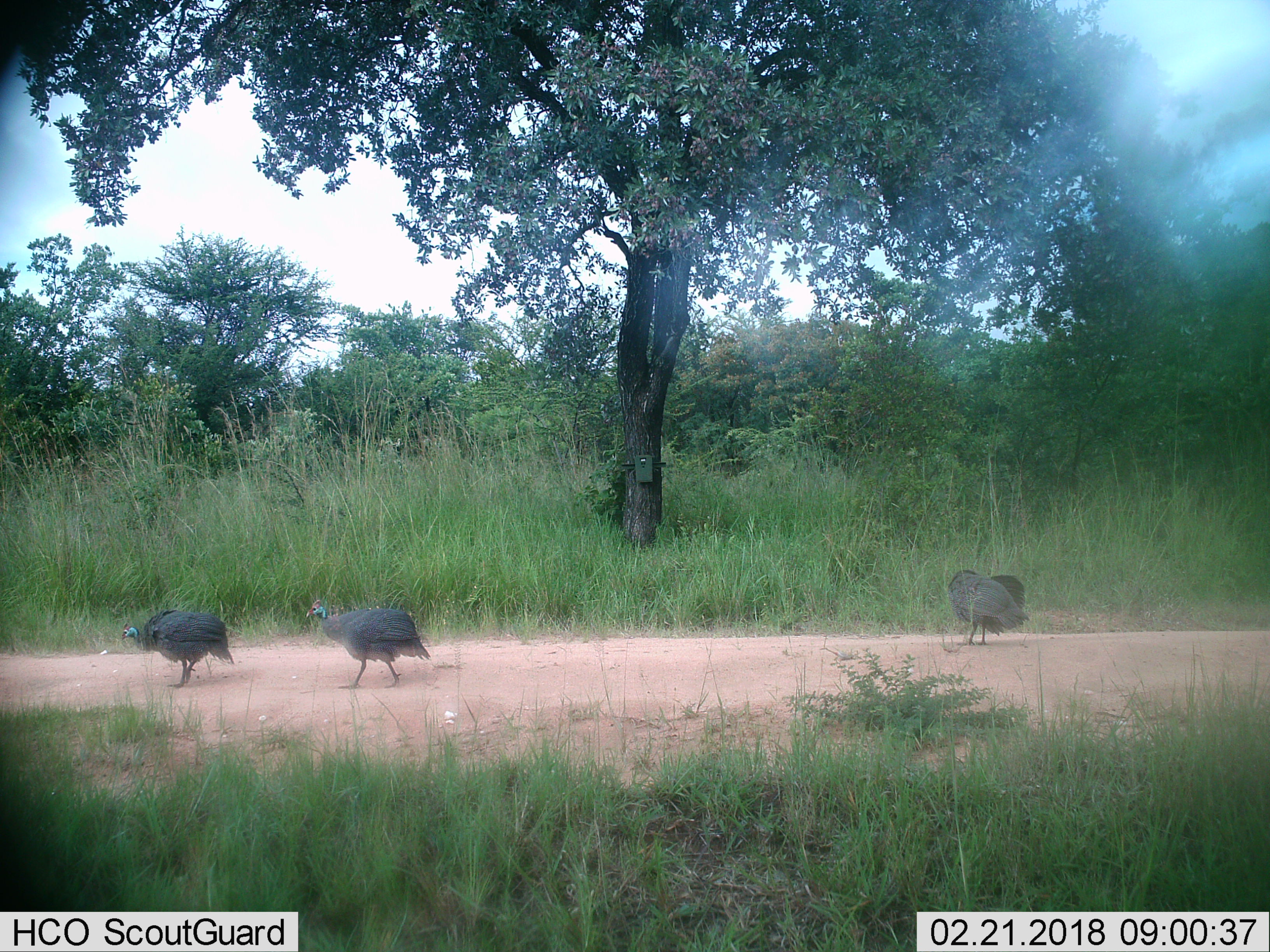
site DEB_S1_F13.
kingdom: Animalia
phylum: Chordata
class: Aves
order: Galliformes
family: Numididae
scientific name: Numididae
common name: guineafowl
Guineafowl (Numididae), count 3. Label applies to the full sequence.